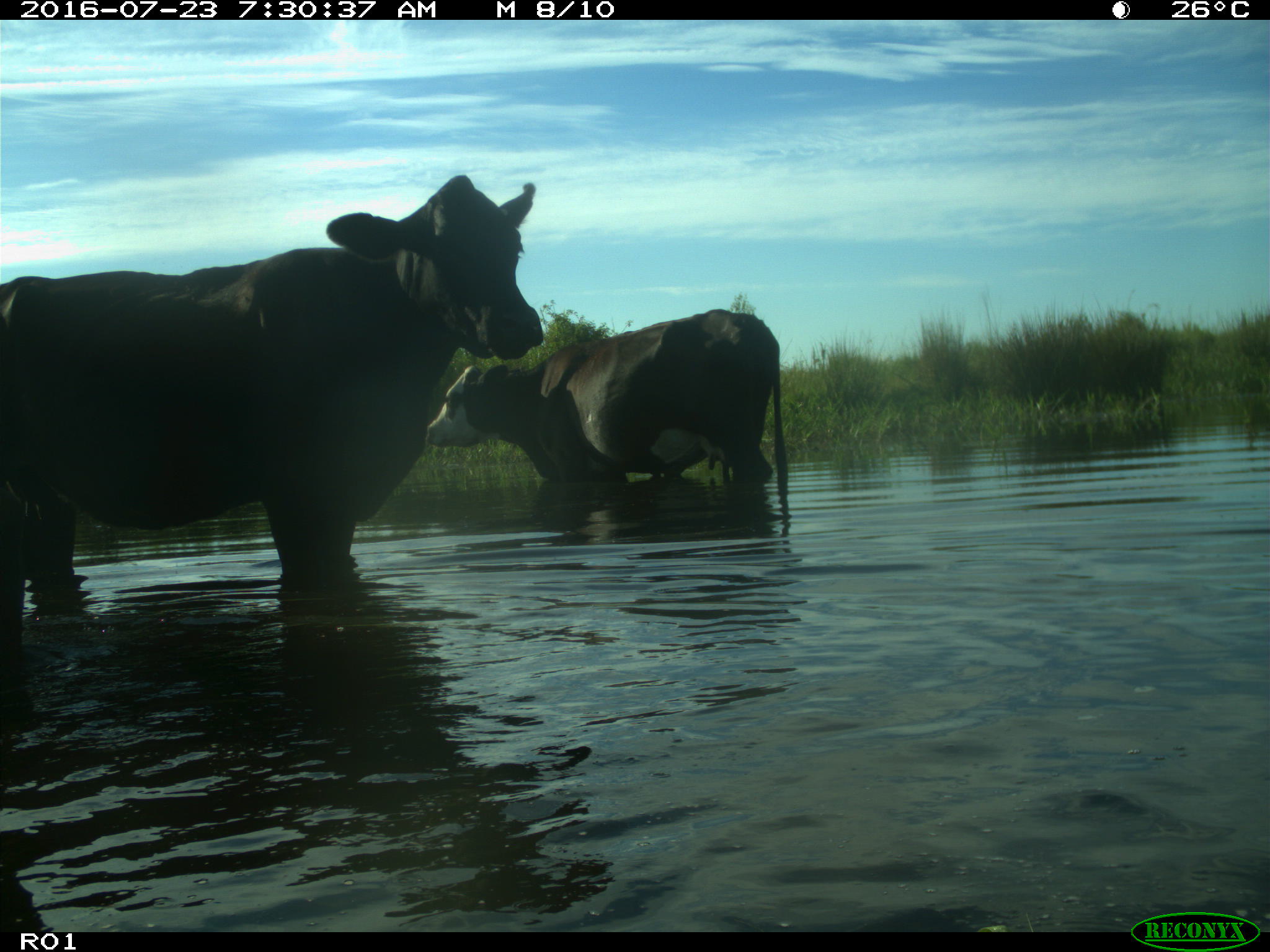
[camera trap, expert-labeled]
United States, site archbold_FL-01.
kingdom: Animalia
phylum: Chordata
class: Mammalia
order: Artiodactyla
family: Bovidae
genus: Bos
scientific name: Bos taurus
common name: domestic cow